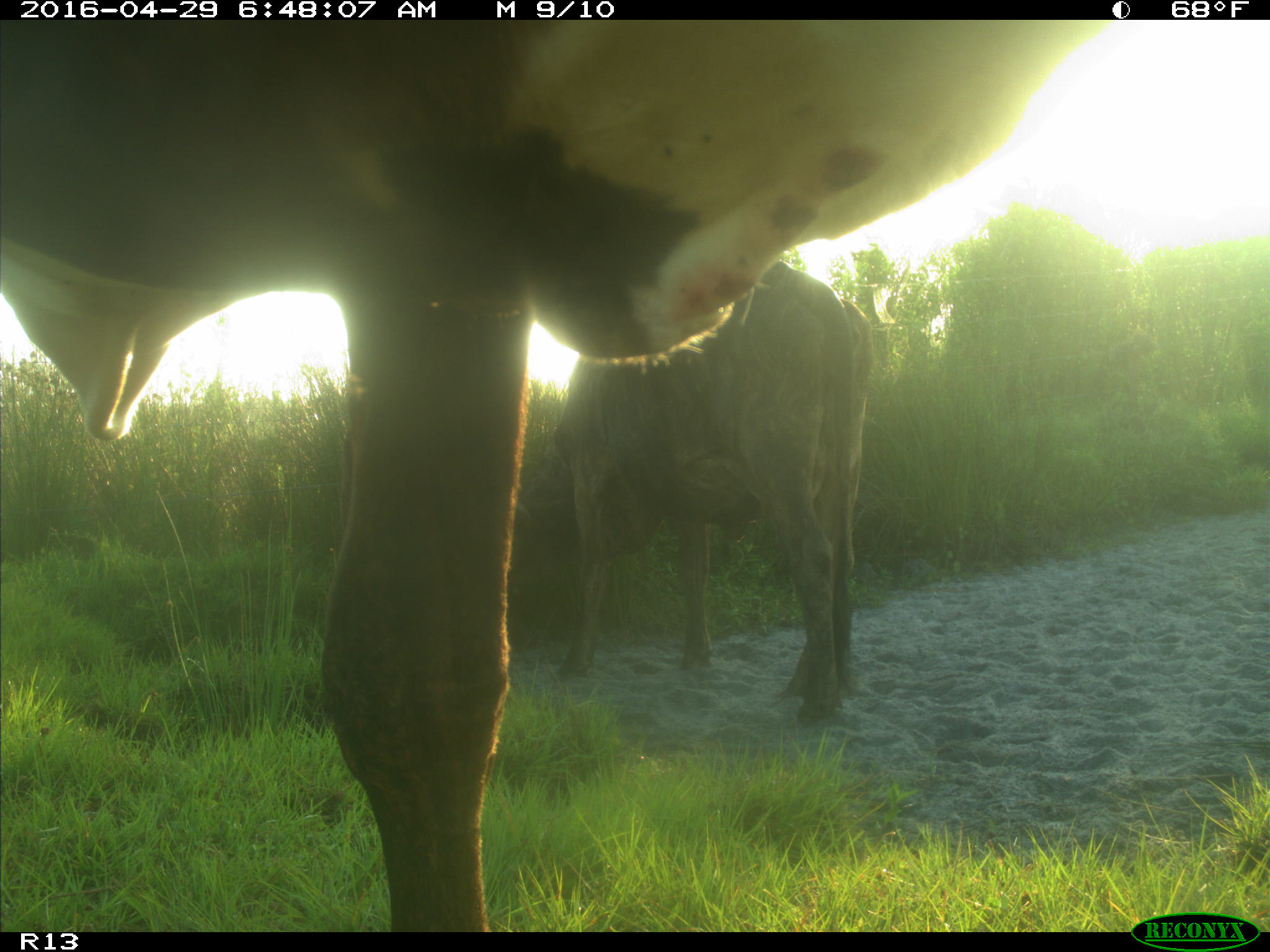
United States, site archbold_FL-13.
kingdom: Animalia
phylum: Chordata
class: Mammalia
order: Artiodactyla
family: Bovidae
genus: Bos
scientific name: Bos taurus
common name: domestic cow